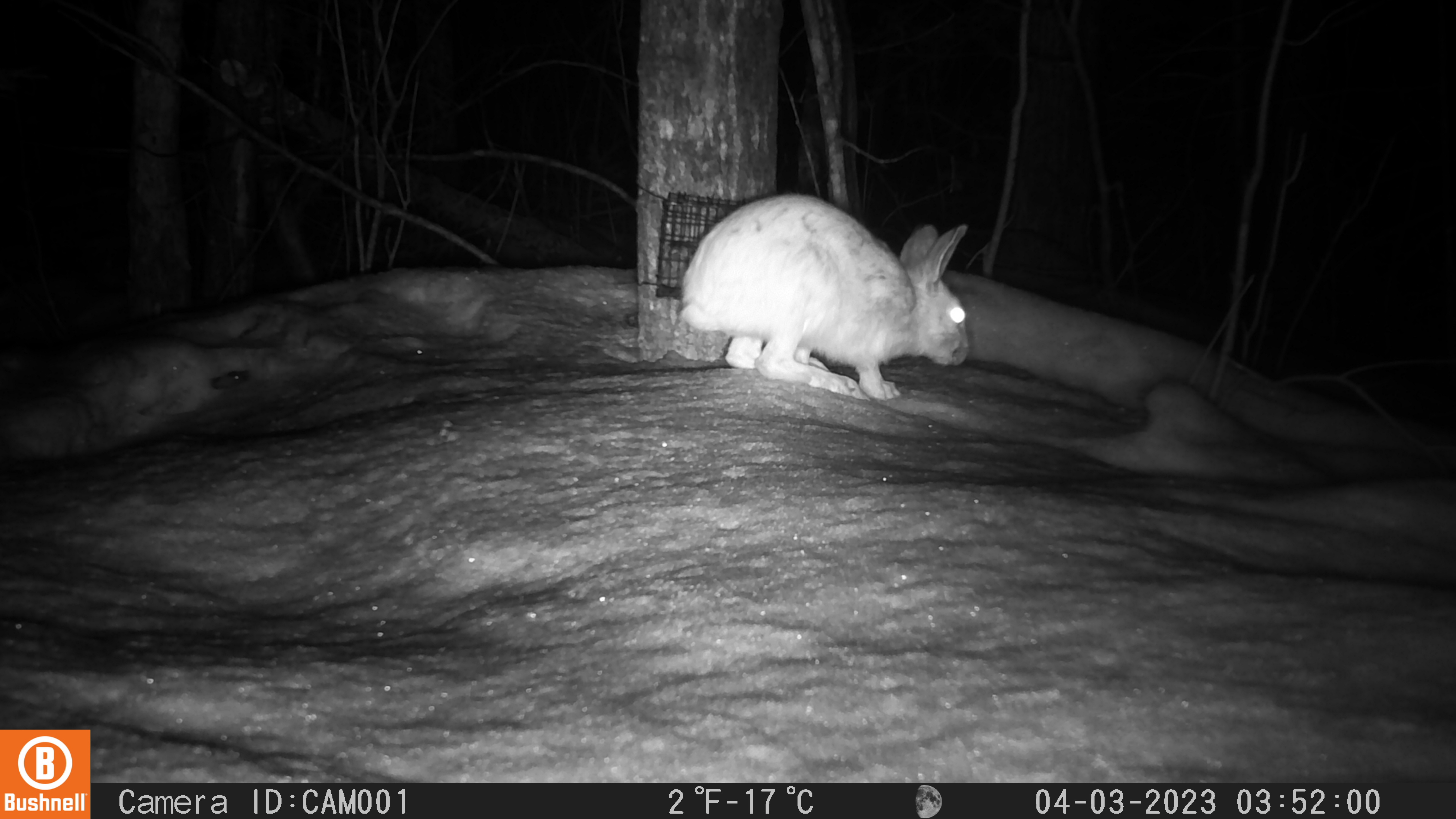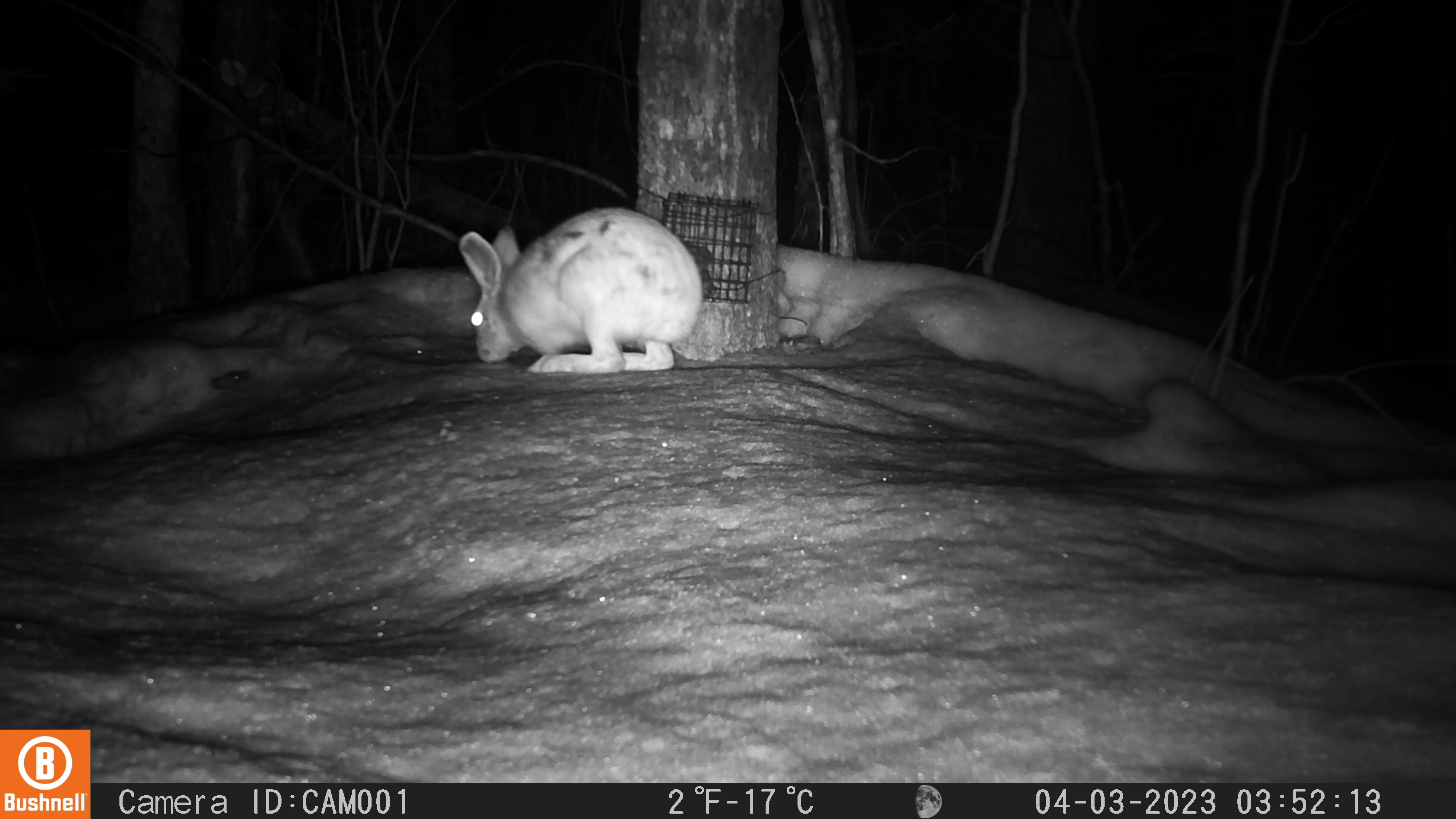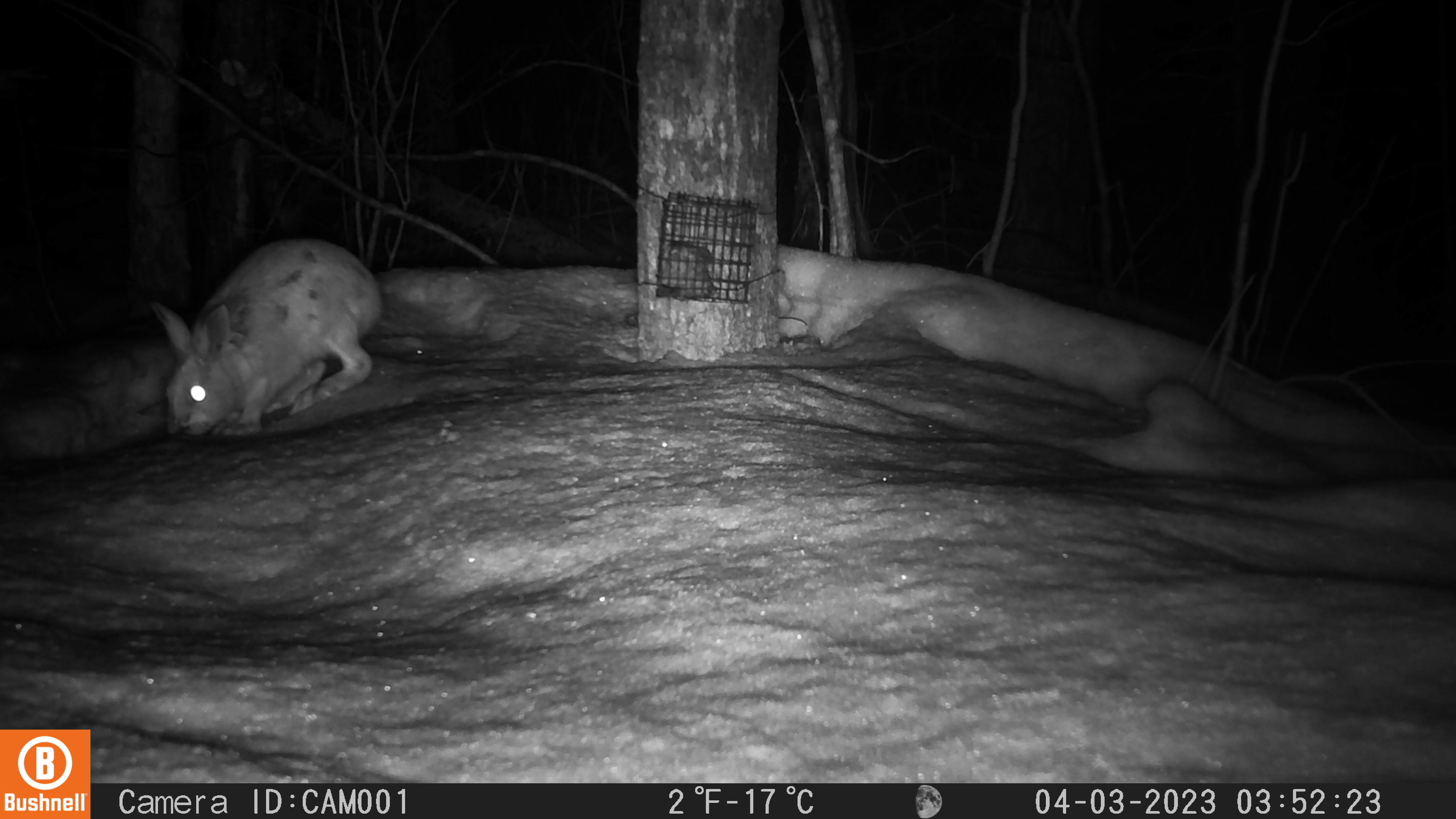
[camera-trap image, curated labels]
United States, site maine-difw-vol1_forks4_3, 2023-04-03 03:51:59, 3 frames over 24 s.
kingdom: Animalia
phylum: Chordata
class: Mammalia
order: Lagomorpha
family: Leporidae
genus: Lepus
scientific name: Lepus americanus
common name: snowshoe hare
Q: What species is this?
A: Snowshoe hare (Lepus americanus).